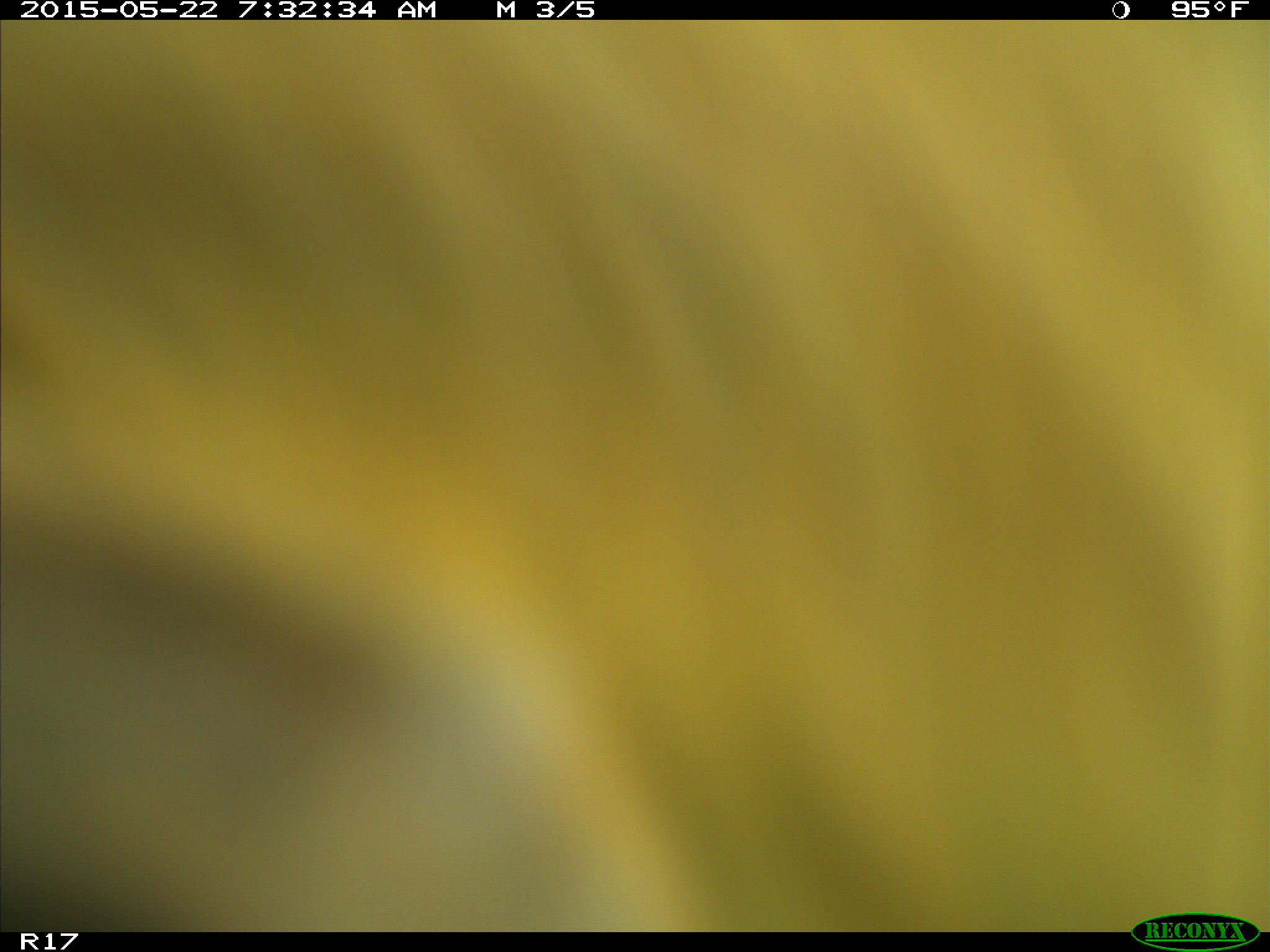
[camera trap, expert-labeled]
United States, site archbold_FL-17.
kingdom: Animalia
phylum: Chordata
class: Mammalia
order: Artiodactyla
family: Bovidae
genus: Bos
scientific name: Bos taurus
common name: domestic cow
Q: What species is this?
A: Bos taurus (domestic cow).